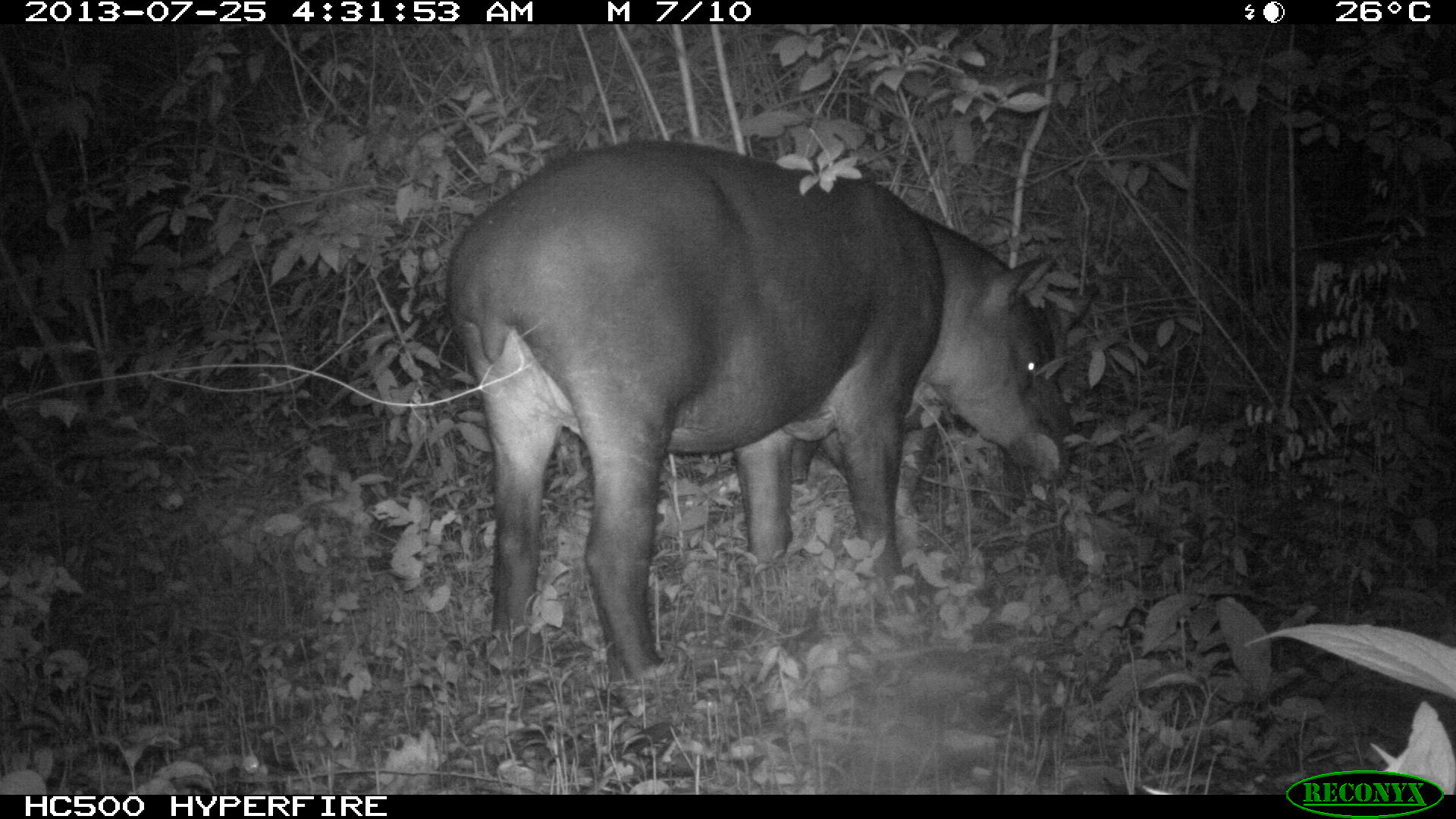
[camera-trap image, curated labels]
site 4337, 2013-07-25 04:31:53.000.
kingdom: Animalia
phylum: Chordata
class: Mammalia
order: Perissodactyla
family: Tapiridae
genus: Tapirus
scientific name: Tapirus bairdii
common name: baird's tapir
Tapirus bairdii (baird's tapir), count 2.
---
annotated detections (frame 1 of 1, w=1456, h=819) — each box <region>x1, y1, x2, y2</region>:
tapirus bairdii: <region>447, 138, 1070, 675</region>